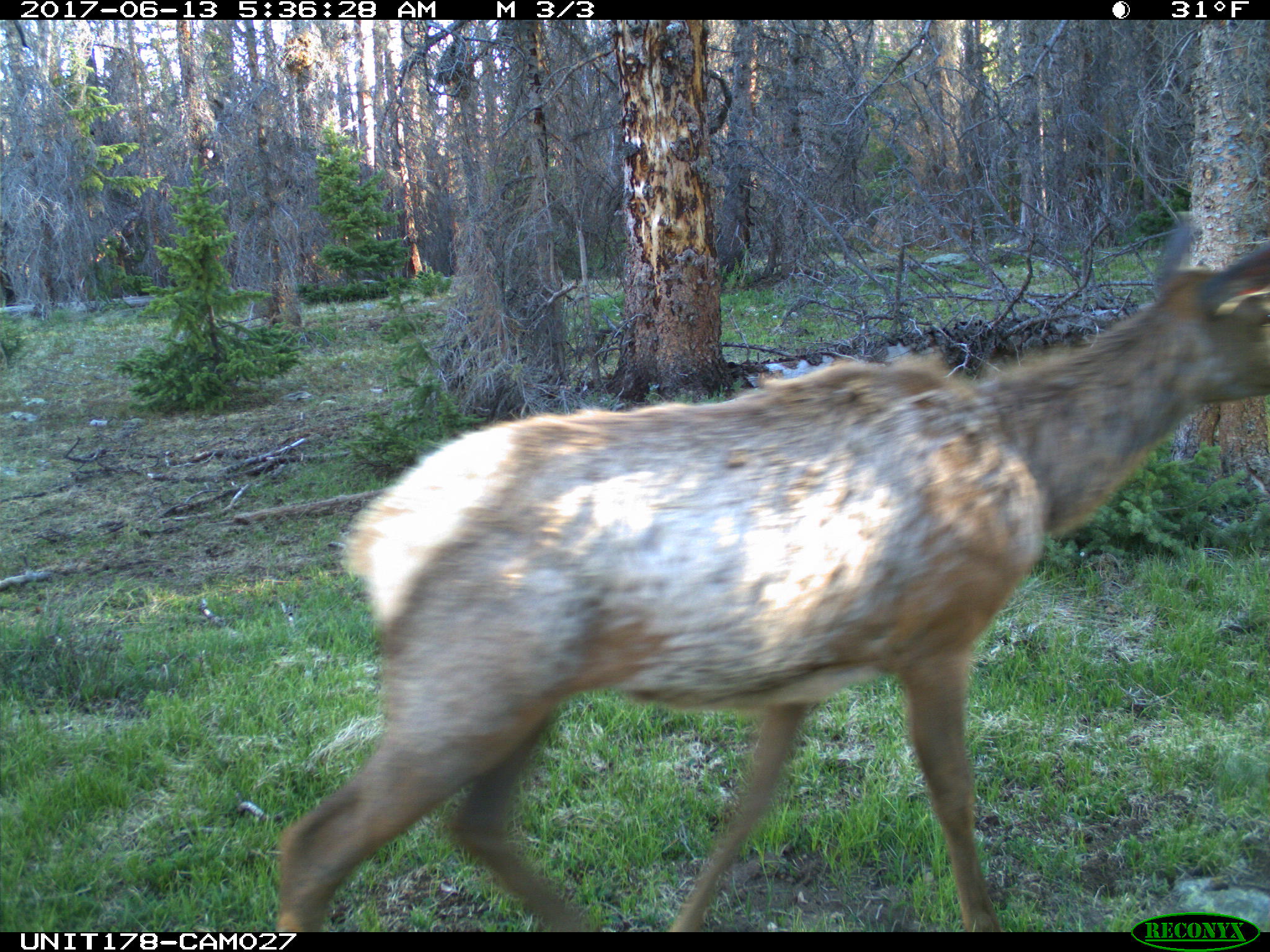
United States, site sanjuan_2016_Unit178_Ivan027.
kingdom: Animalia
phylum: Chordata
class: Mammalia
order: Artiodactyla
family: Cervidae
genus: Cervus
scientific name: Cervus elaphus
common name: red deer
Cervus elaphus (red deer).